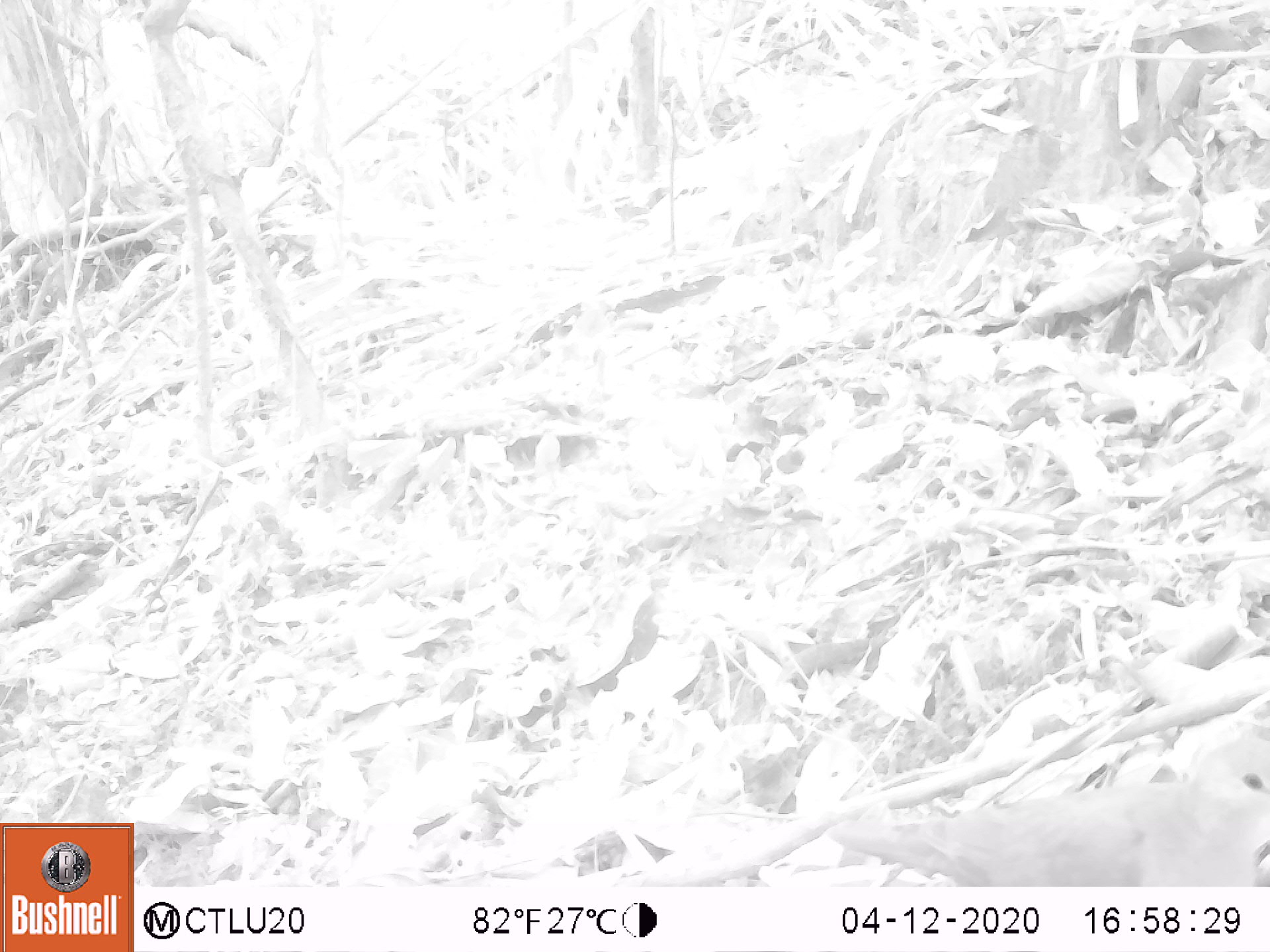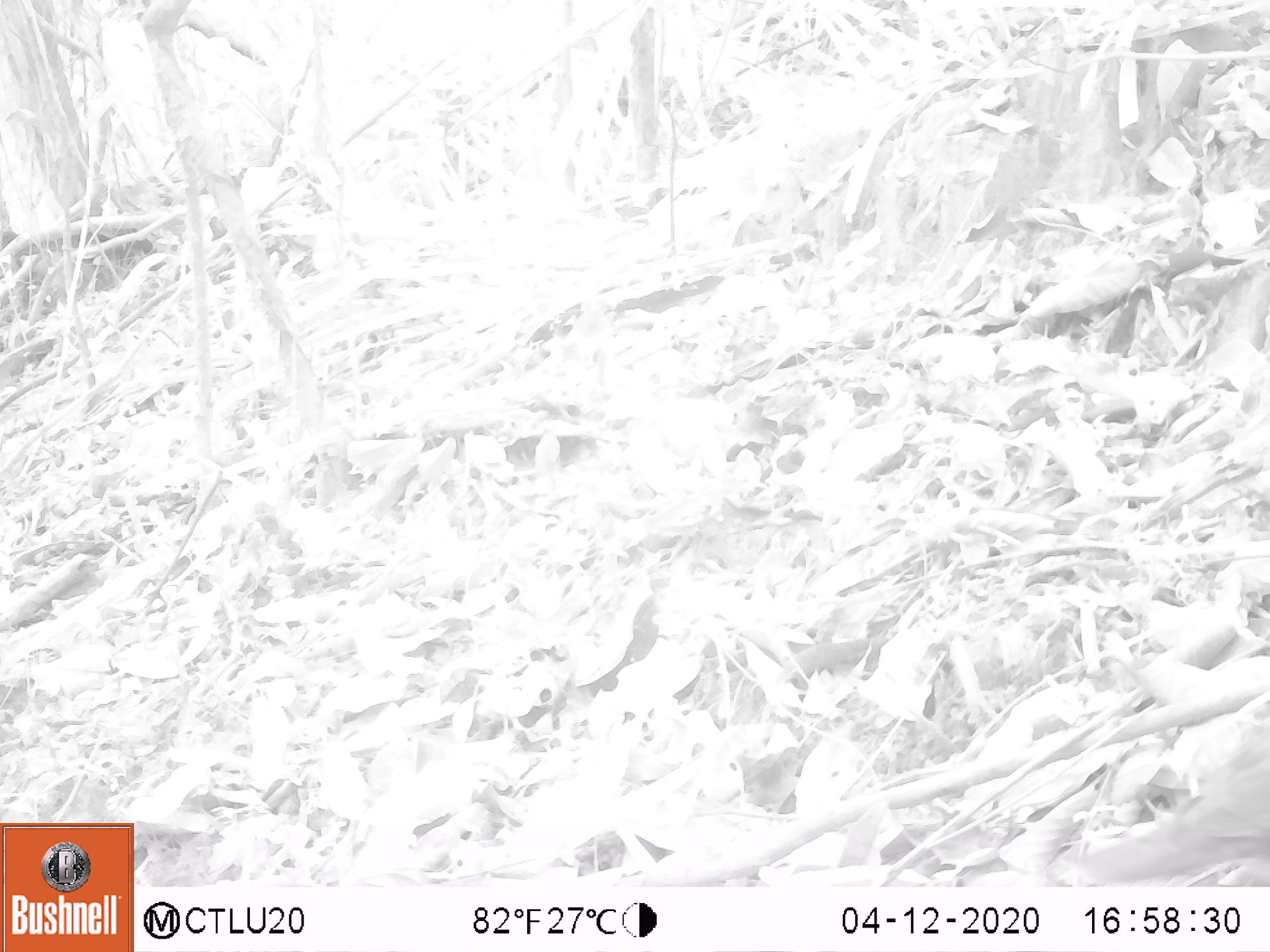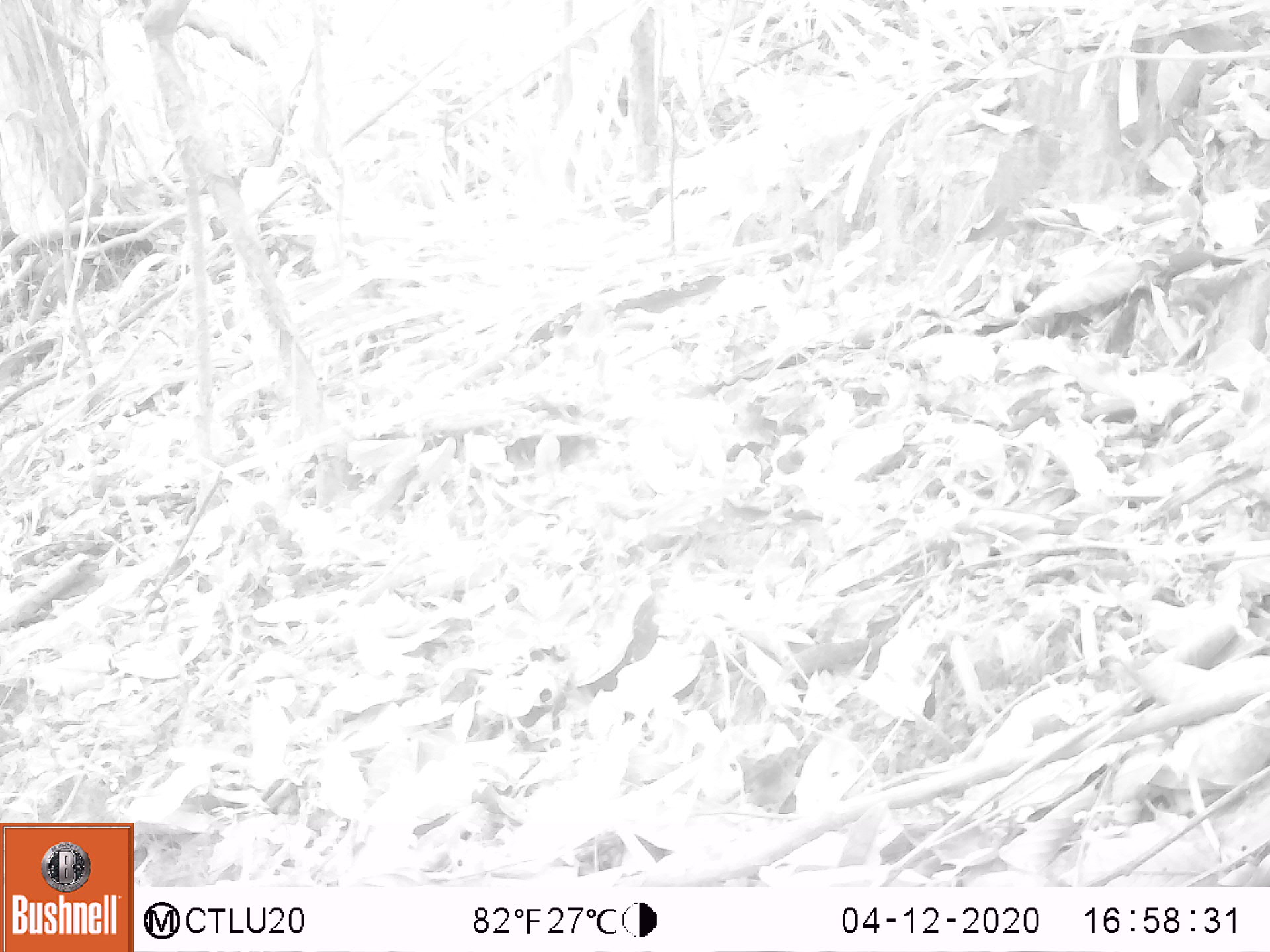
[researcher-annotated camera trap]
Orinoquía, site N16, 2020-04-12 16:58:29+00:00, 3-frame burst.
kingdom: Animalia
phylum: Chordata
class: Aves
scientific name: Aves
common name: bird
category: unknown bird